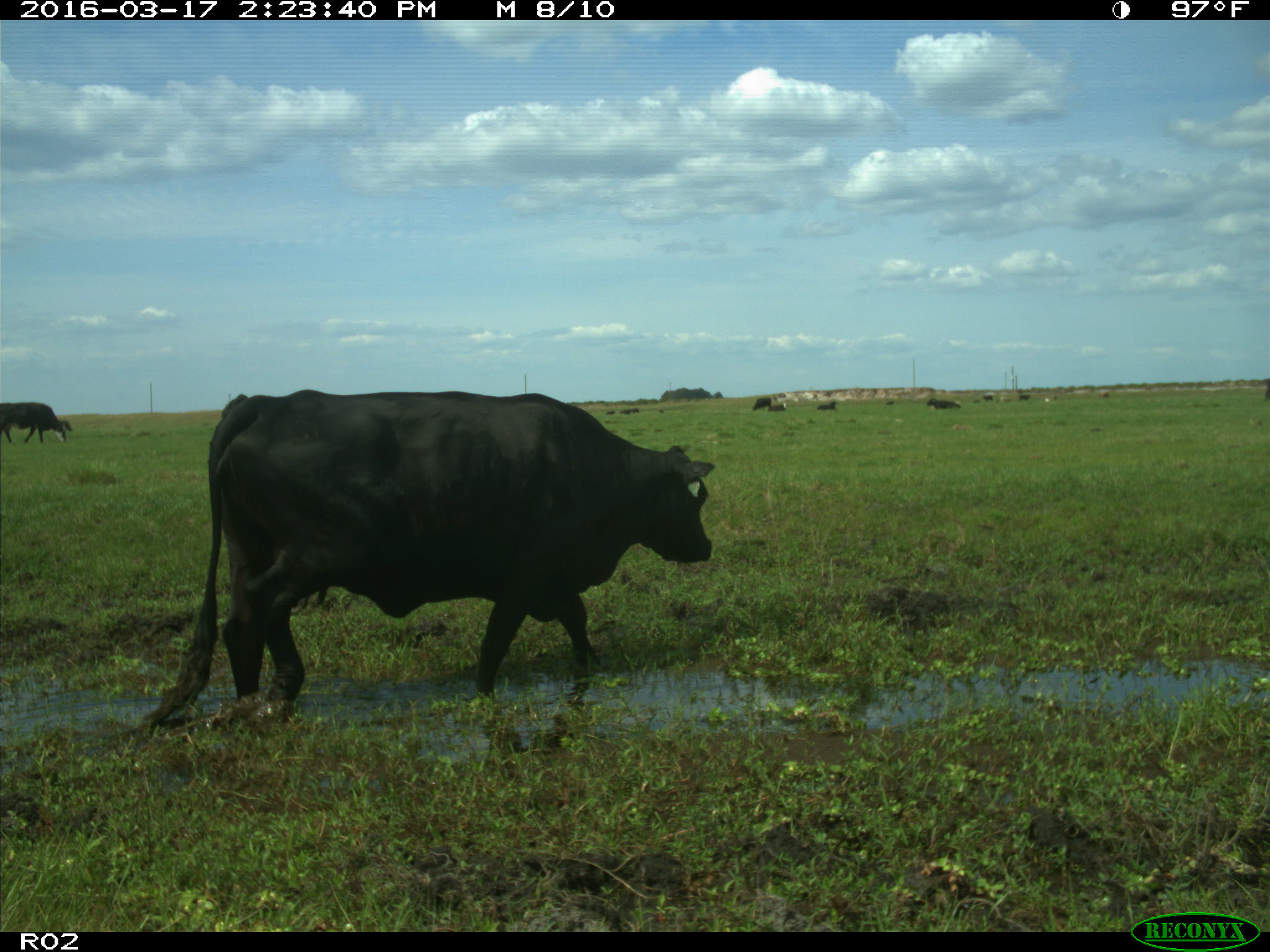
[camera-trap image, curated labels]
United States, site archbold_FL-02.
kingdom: Animalia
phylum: Chordata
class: Mammalia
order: Artiodactyla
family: Bovidae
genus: Bos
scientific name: Bos taurus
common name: domestic cow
Bos taurus (domestic cow).